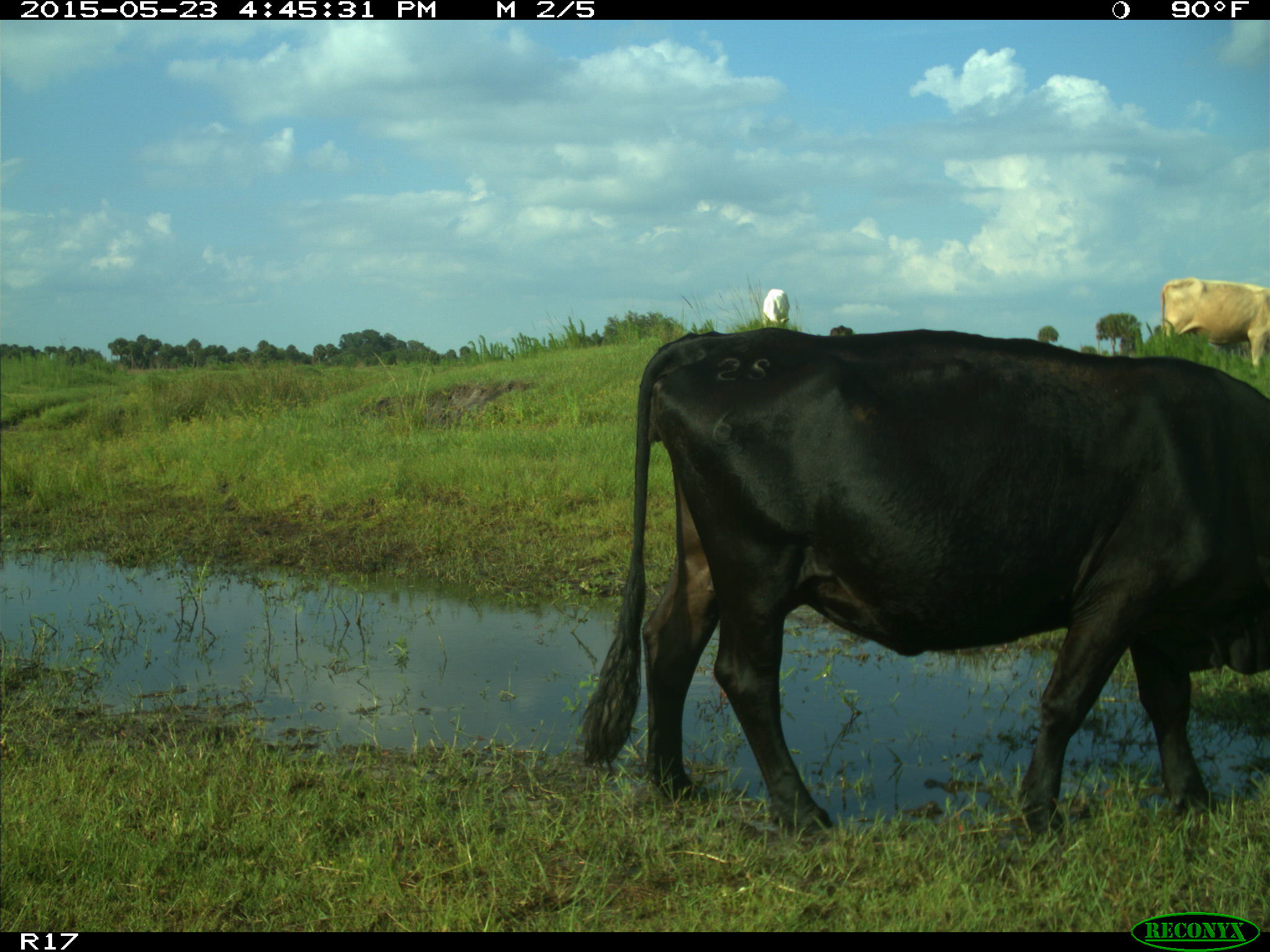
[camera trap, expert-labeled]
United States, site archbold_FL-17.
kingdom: Animalia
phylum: Chordata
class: Mammalia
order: Artiodactyla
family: Bovidae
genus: Bos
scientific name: Bos taurus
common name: domestic cow